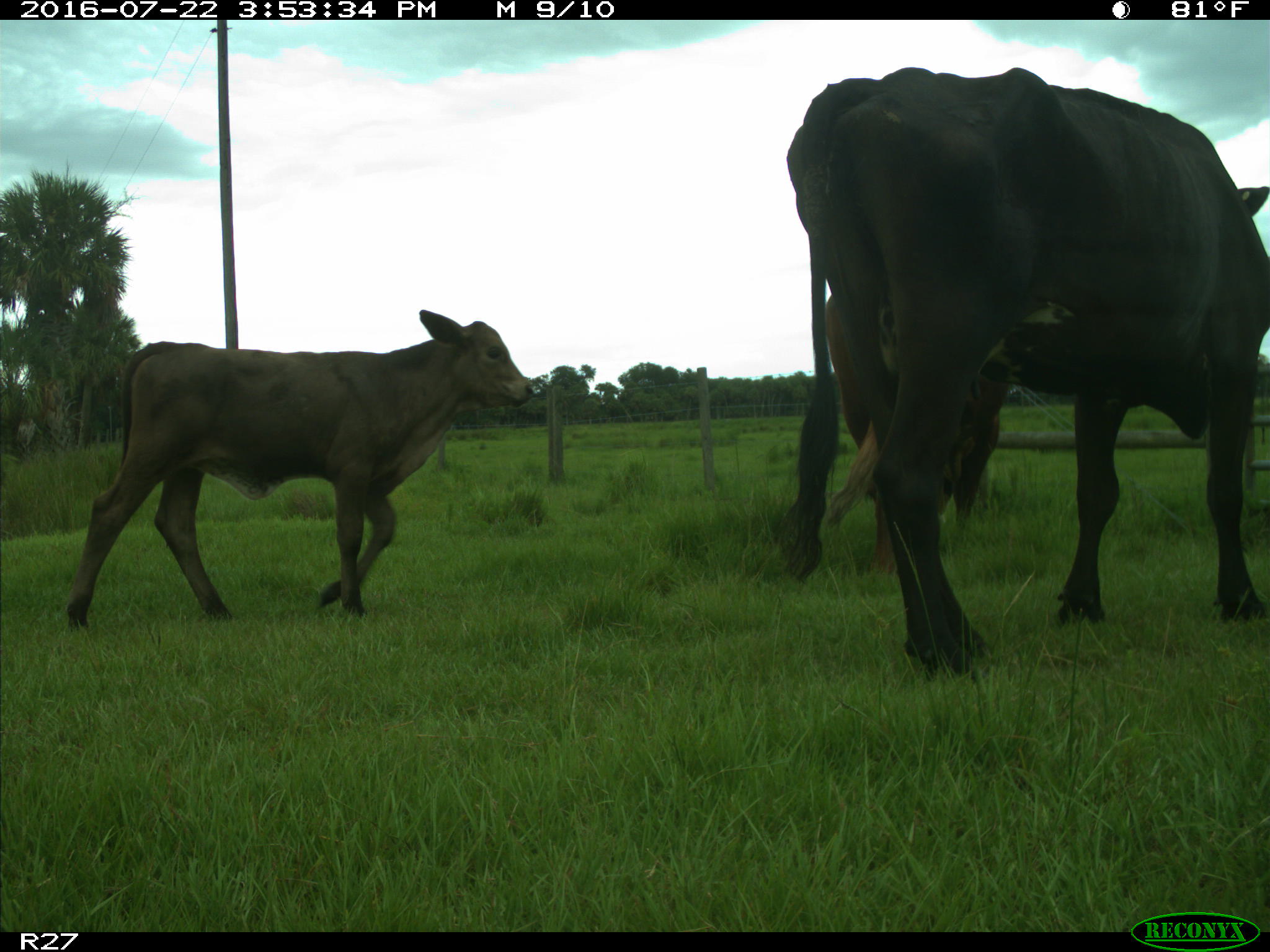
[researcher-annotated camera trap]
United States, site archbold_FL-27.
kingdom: Animalia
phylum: Chordata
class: Mammalia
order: Artiodactyla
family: Bovidae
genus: Bos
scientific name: Bos taurus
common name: domestic cow